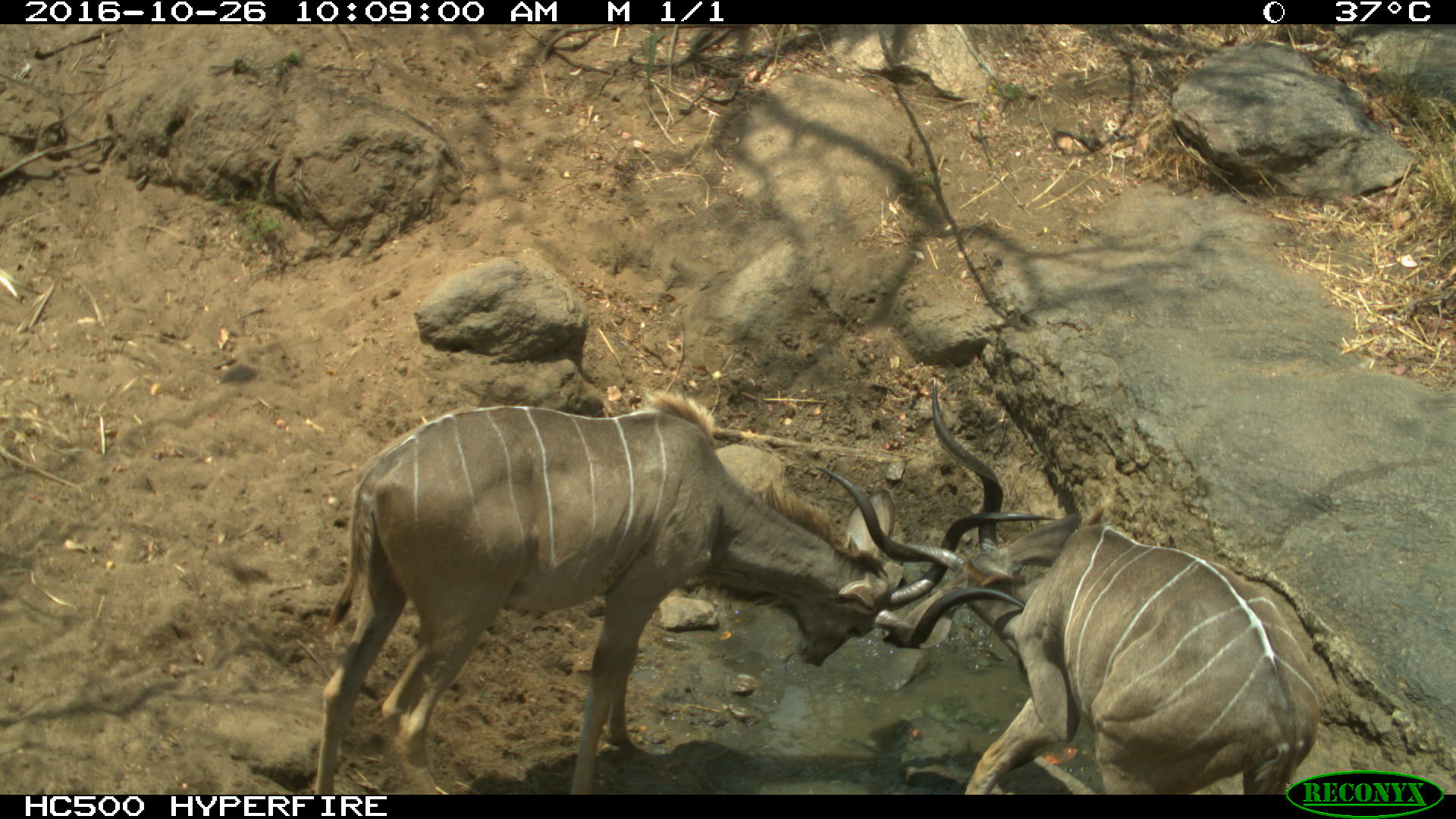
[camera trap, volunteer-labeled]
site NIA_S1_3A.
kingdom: Animalia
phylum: Chordata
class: Mammalia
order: Artiodactyla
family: Bovidae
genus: Tragelaphus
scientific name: Tragelaphus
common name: kudu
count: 2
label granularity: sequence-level